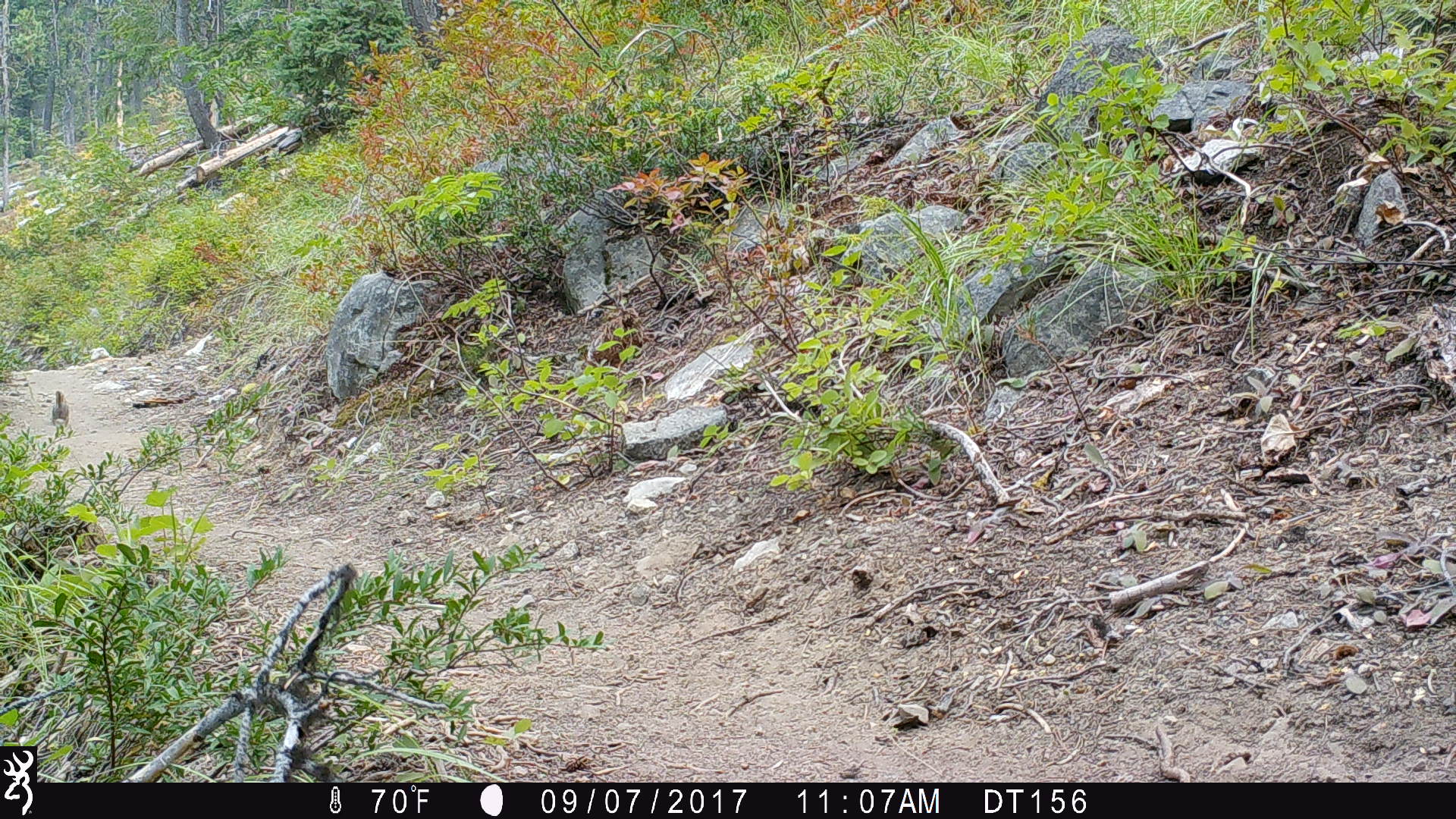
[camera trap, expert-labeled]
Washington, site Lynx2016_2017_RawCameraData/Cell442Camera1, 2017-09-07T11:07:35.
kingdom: Animalia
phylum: Chordata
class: Mammalia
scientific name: Mammalia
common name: small mammal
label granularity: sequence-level